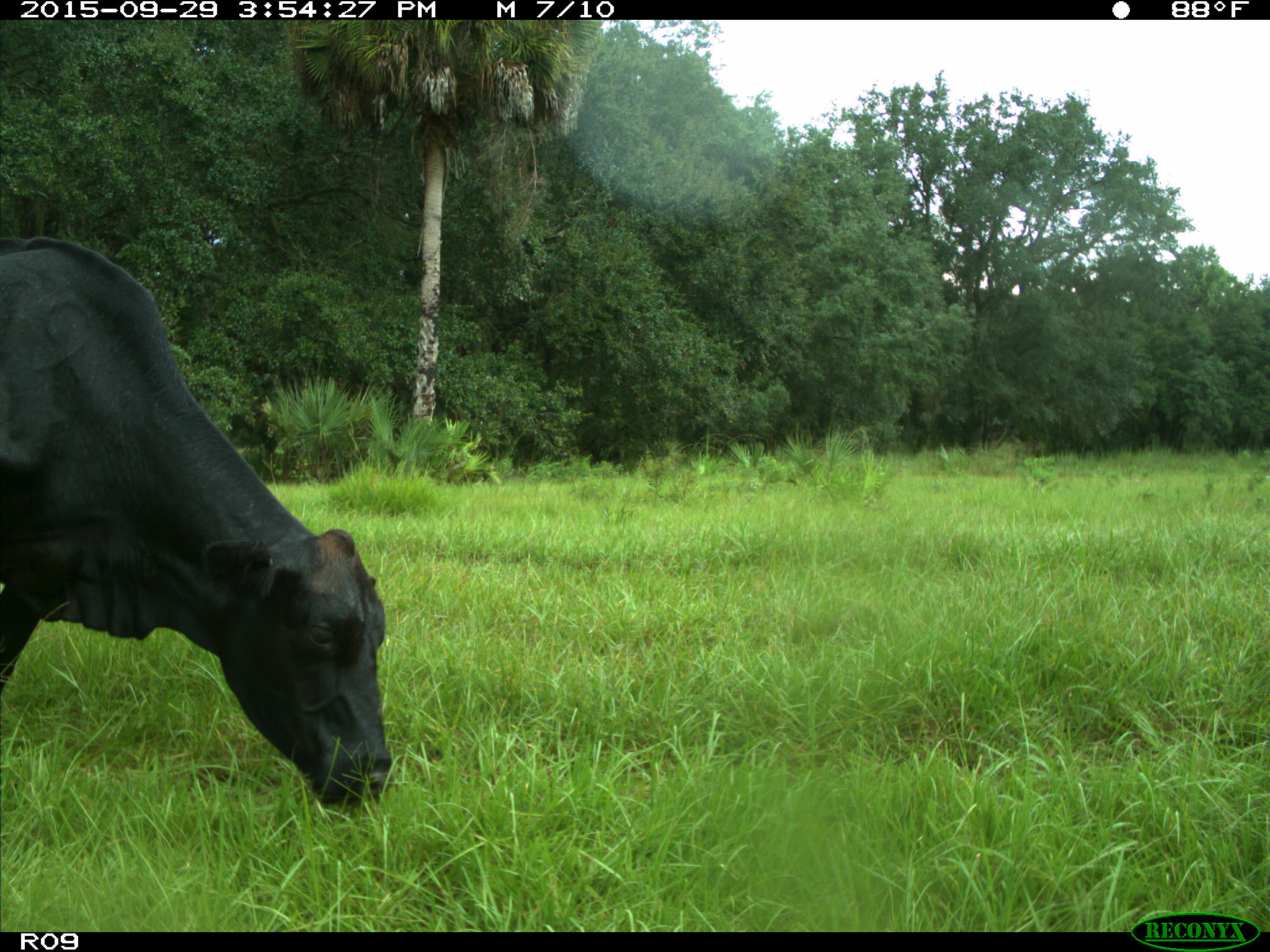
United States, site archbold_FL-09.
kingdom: Animalia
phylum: Chordata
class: Mammalia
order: Artiodactyla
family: Bovidae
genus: Bos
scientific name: Bos taurus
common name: domestic cow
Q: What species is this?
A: Bos taurus (domestic cow).